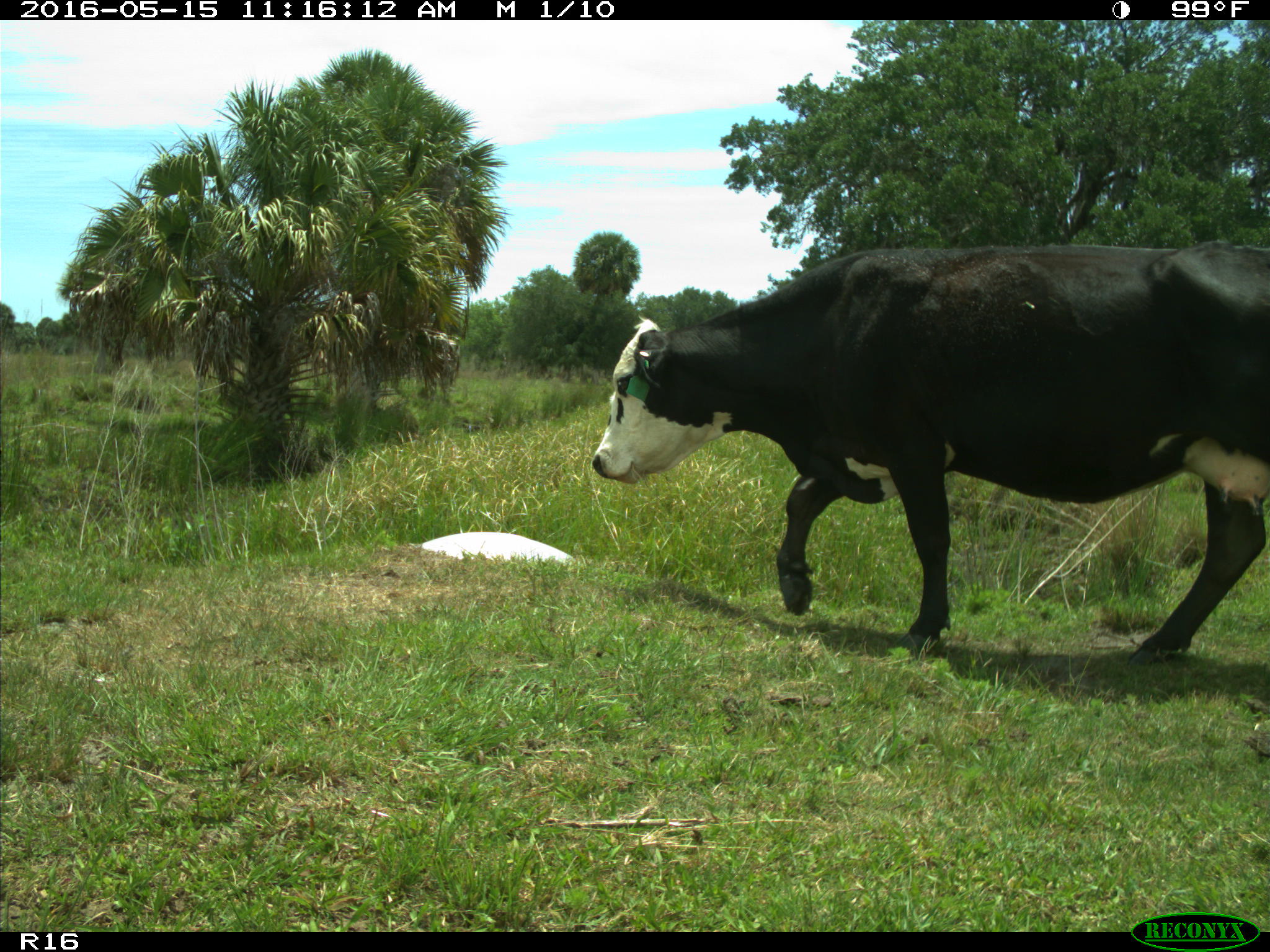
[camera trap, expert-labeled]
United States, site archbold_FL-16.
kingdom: Animalia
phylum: Chordata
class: Mammalia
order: Artiodactyla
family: Bovidae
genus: Bos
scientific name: Bos taurus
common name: domestic cow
Bos taurus (domestic cow).